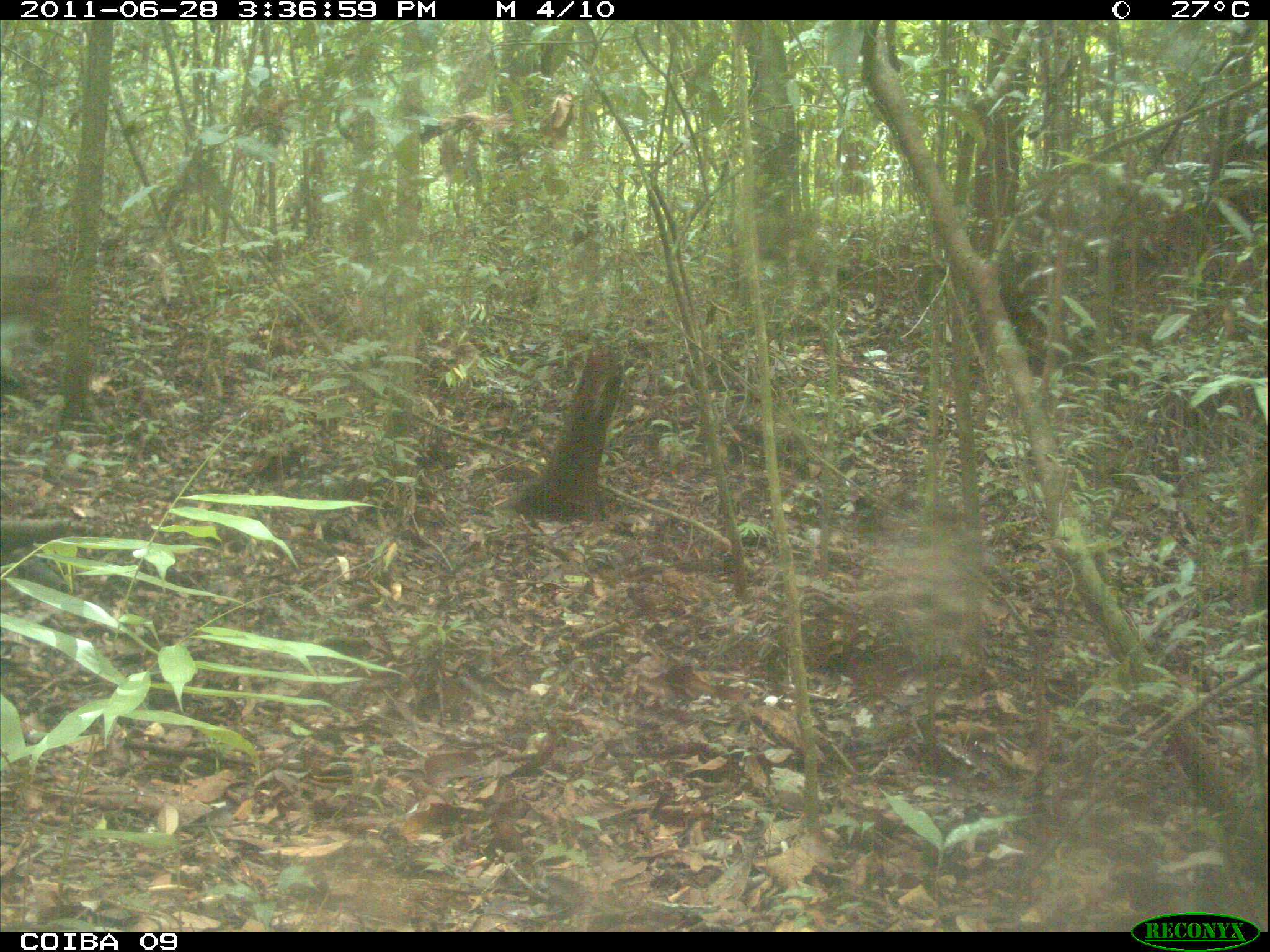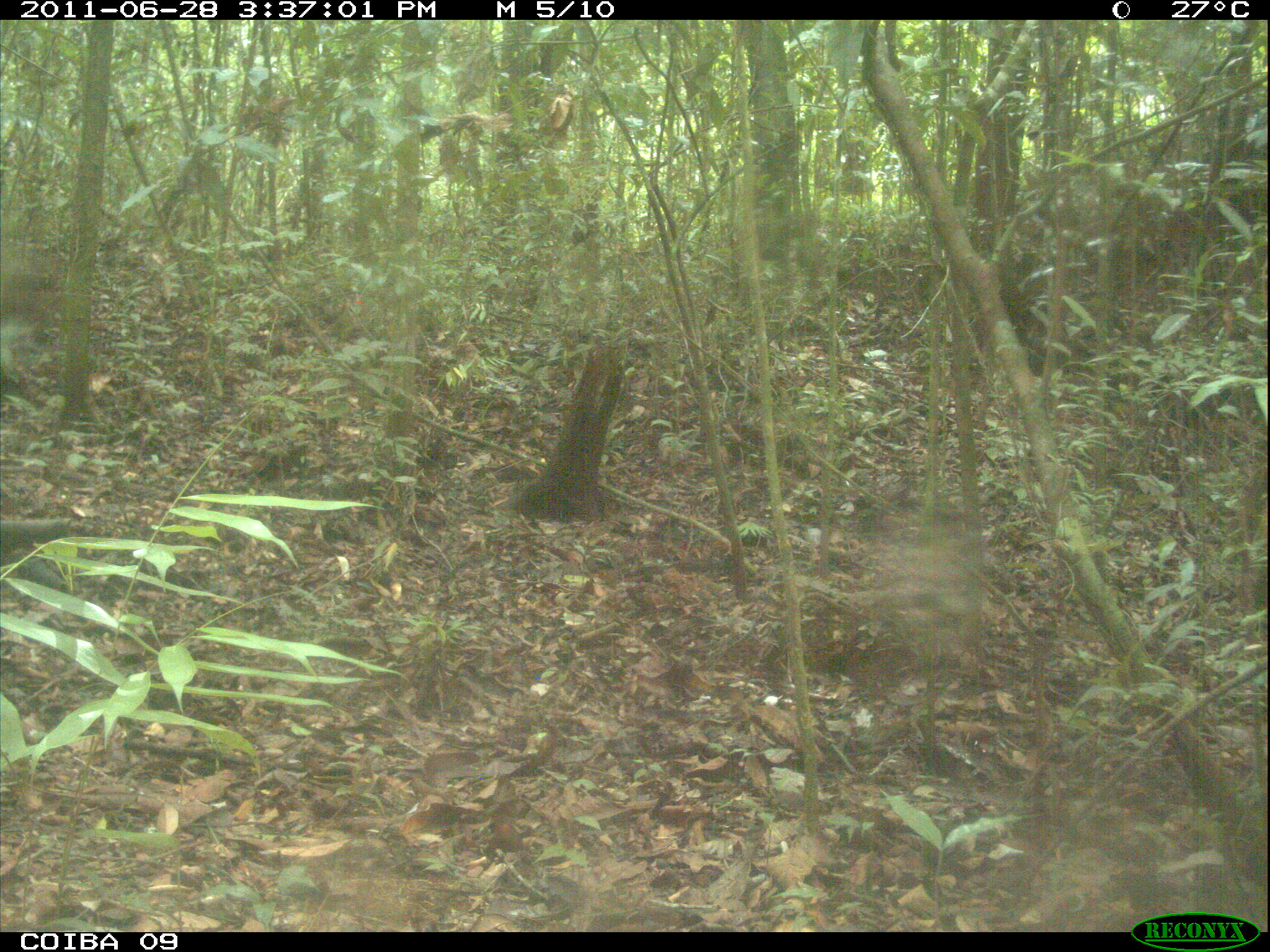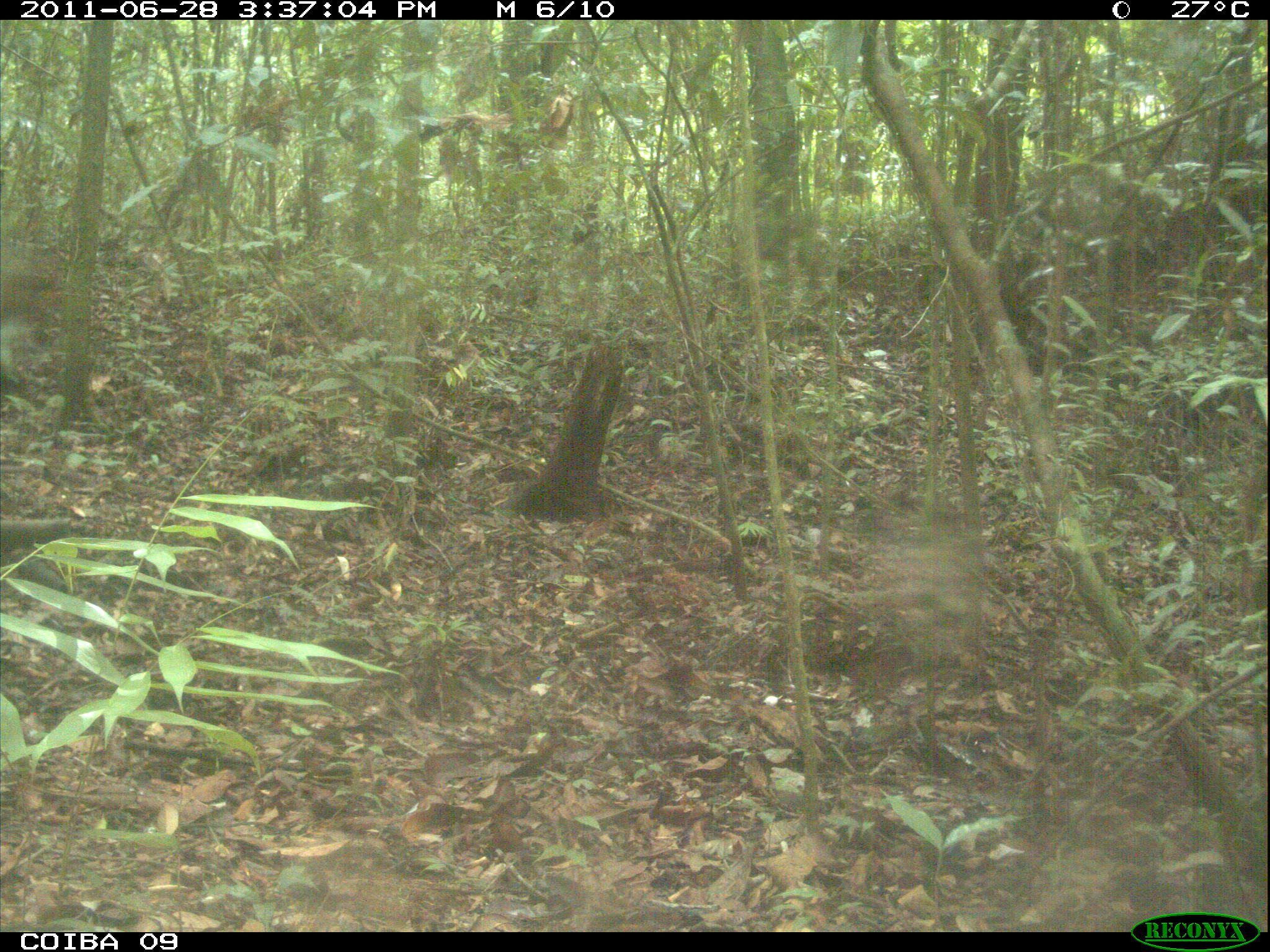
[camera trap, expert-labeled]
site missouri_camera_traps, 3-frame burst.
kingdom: Animalia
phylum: Chordata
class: Mammalia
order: Rodentia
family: Dasyproctidae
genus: Dasyprocta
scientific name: Dasyprocta coibae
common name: coiban agouti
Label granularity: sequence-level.